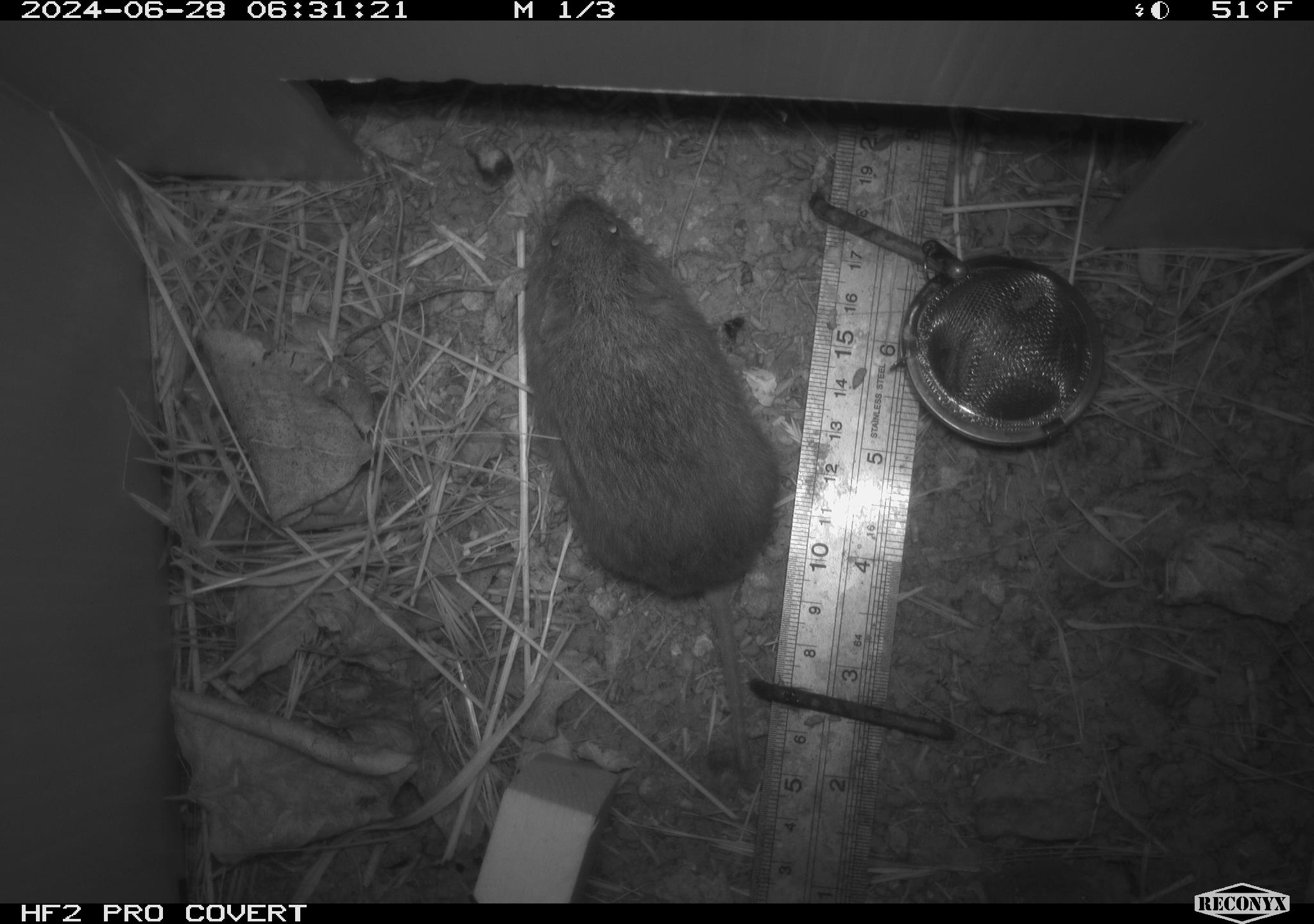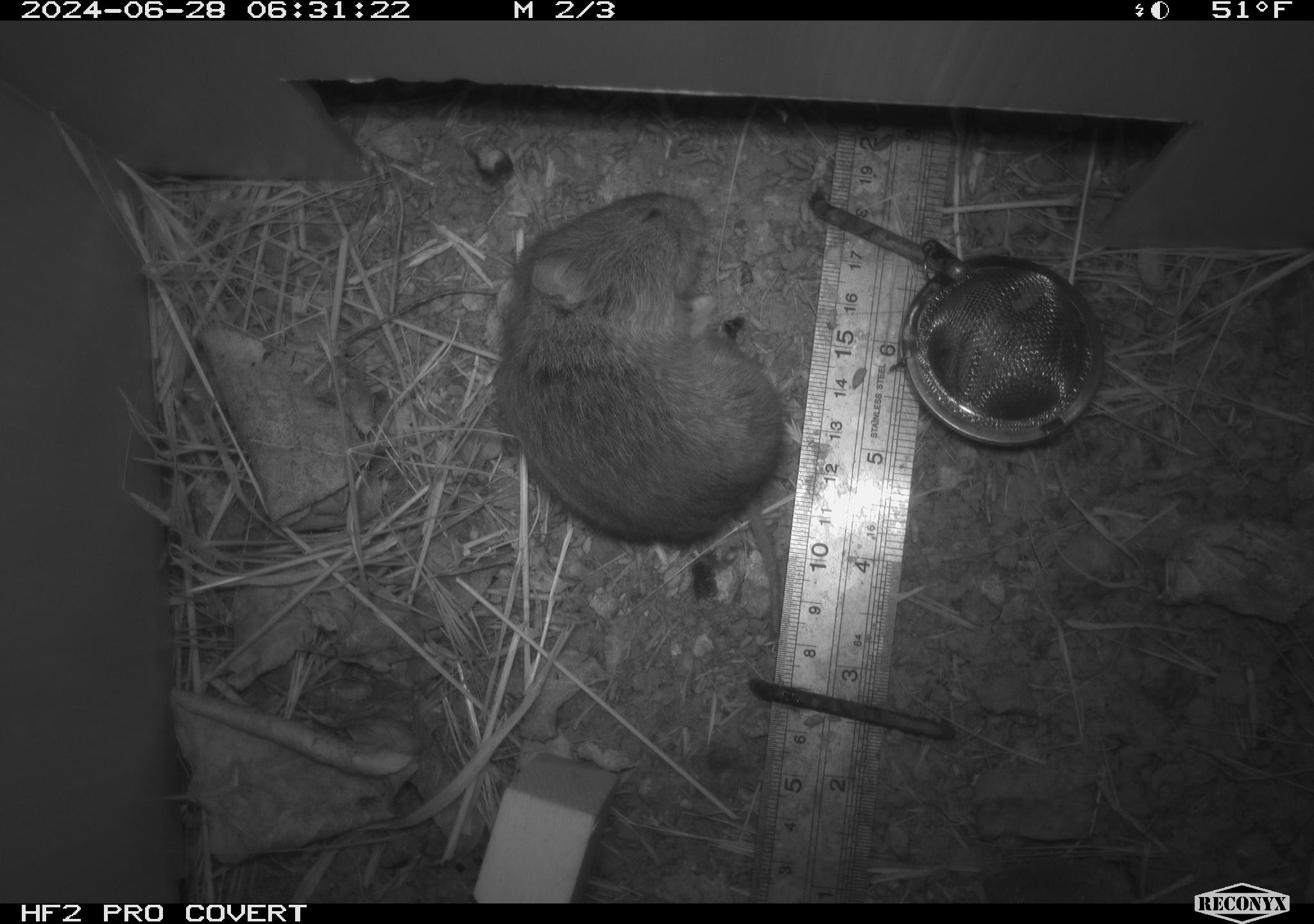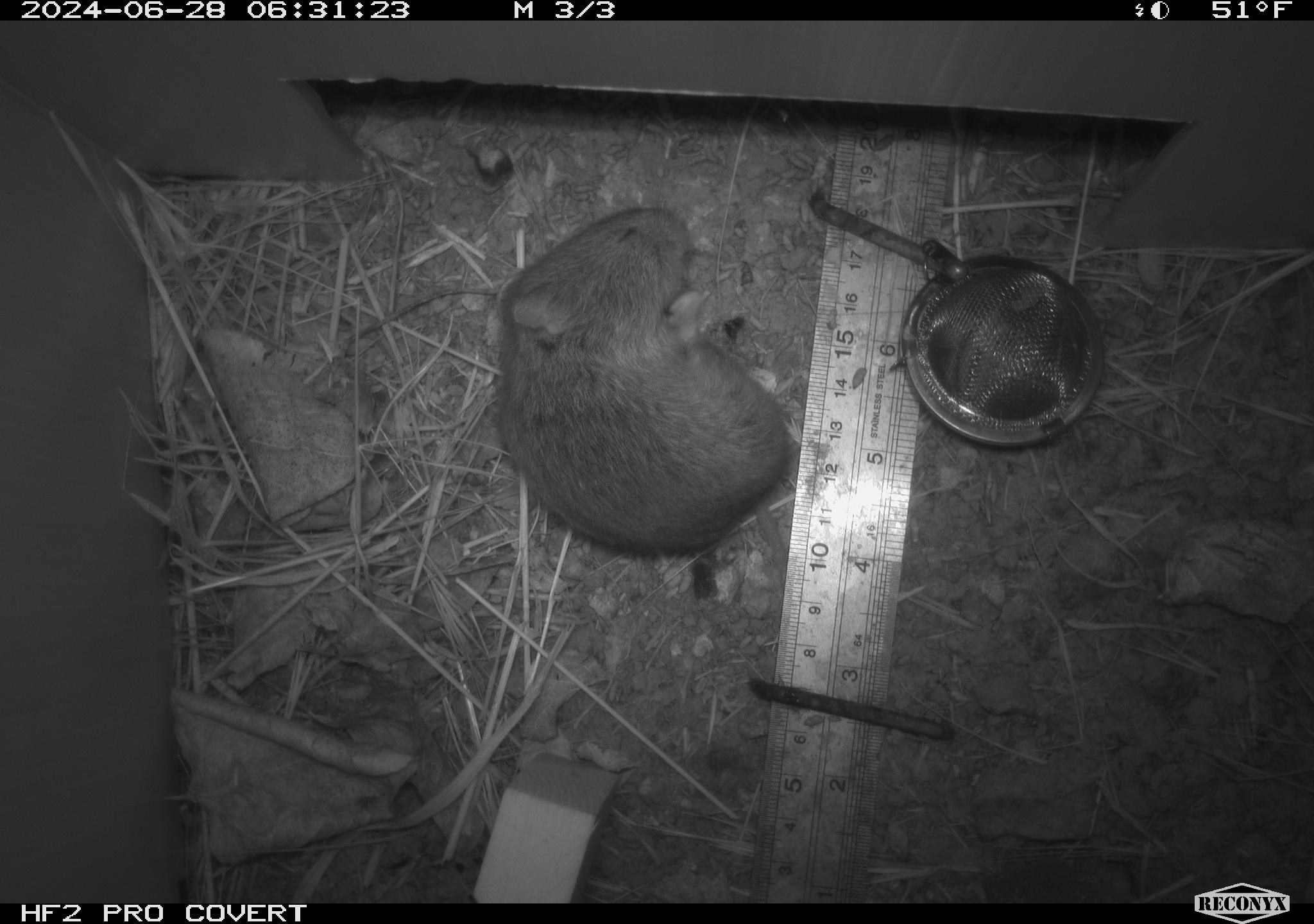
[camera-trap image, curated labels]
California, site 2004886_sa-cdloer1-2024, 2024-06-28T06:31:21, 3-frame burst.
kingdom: Animalia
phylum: Chordata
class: Mammalia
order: Rodentia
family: Cricetidae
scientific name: Arvicolinae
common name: voles, lemmings, and muskrats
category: arvicolinae subfamily